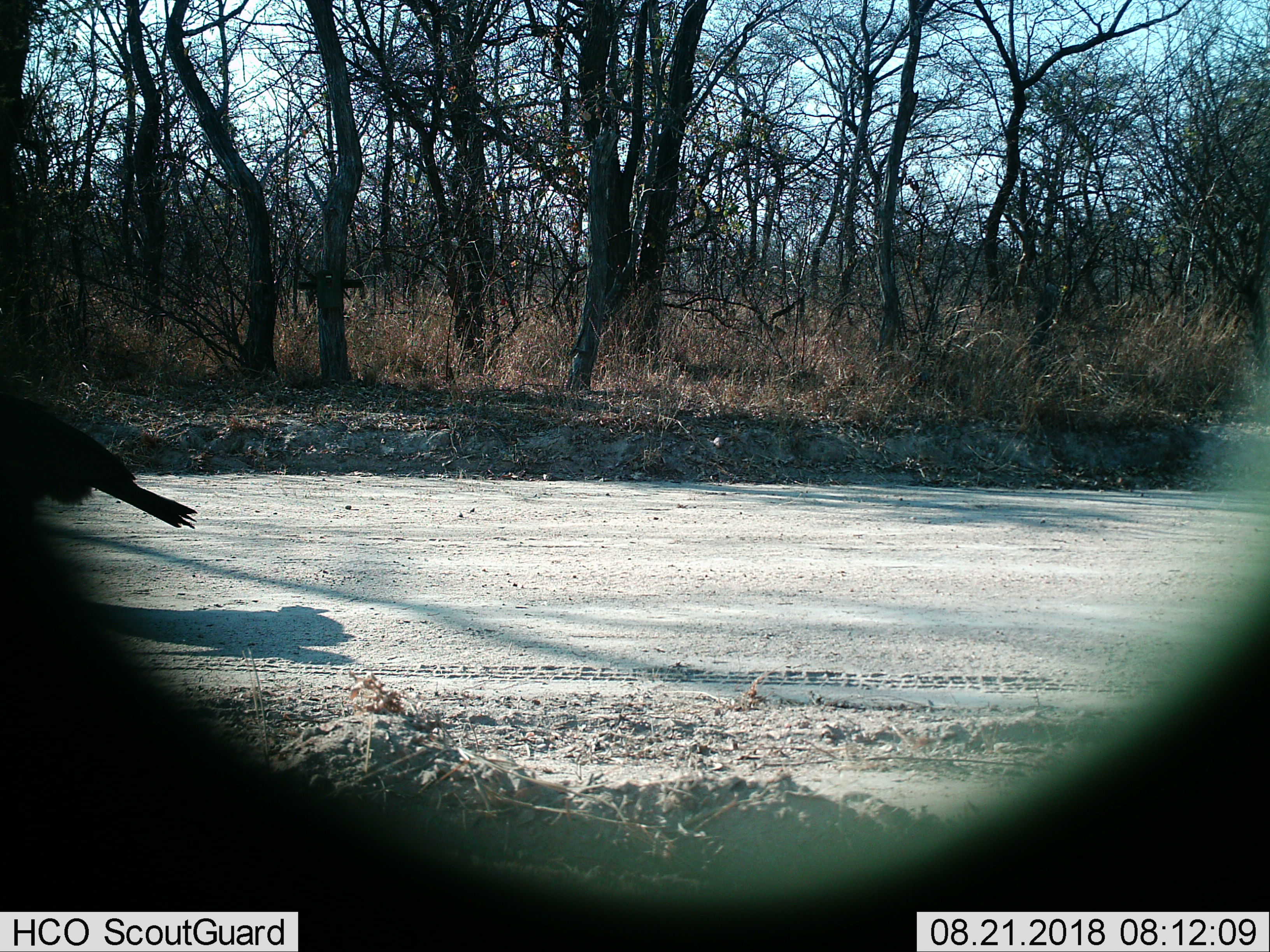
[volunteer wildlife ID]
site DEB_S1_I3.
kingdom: Animalia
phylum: Chordata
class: Aves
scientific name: Aves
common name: bird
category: birdother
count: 1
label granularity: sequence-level